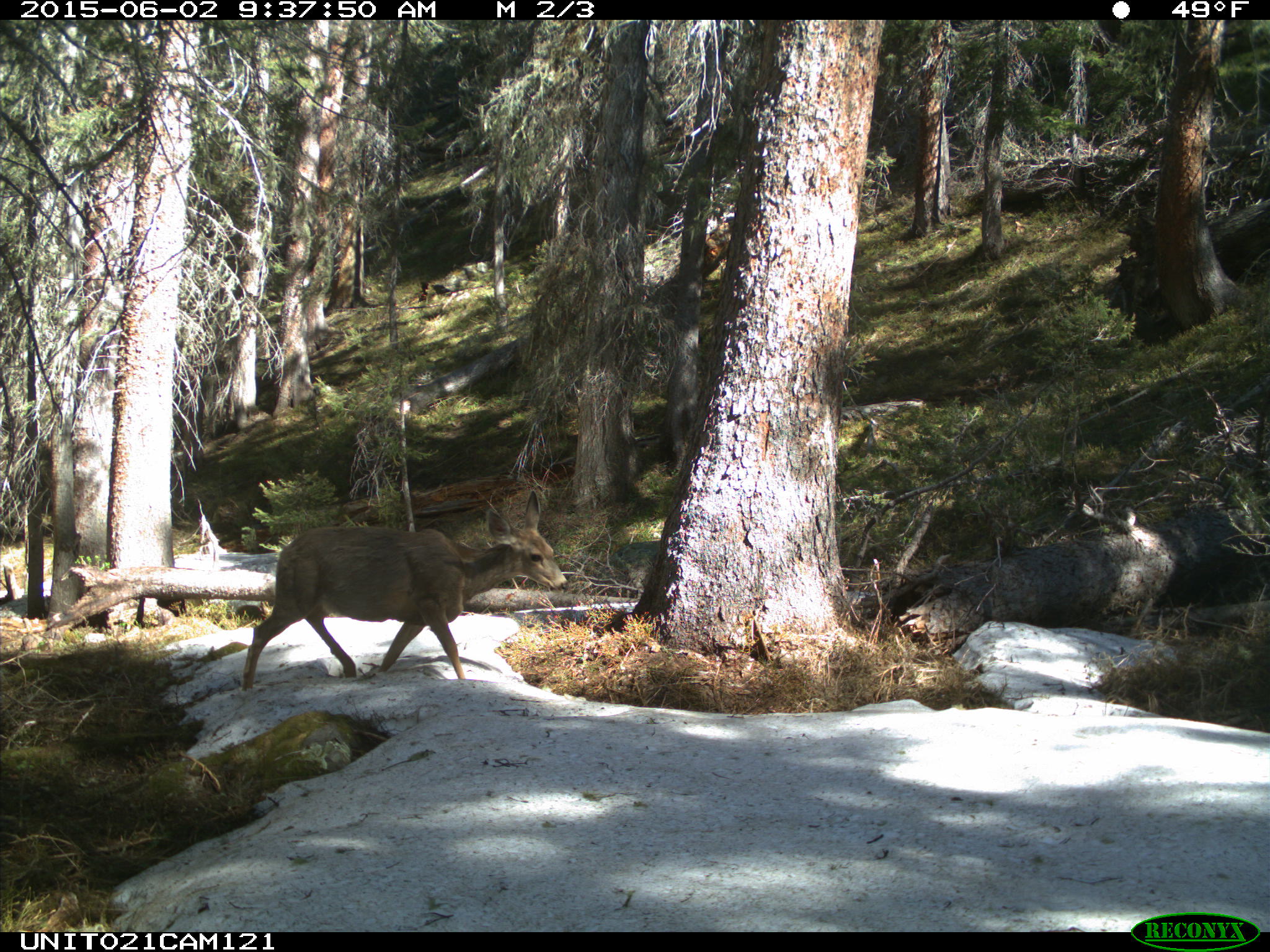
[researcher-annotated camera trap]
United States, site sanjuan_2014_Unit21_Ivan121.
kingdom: Animalia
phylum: Chordata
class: Mammalia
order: Artiodactyla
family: Cervidae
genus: Odocoileus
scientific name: Odocoileus hemionus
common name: mule deer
Odocoileus hemionus (mule deer).